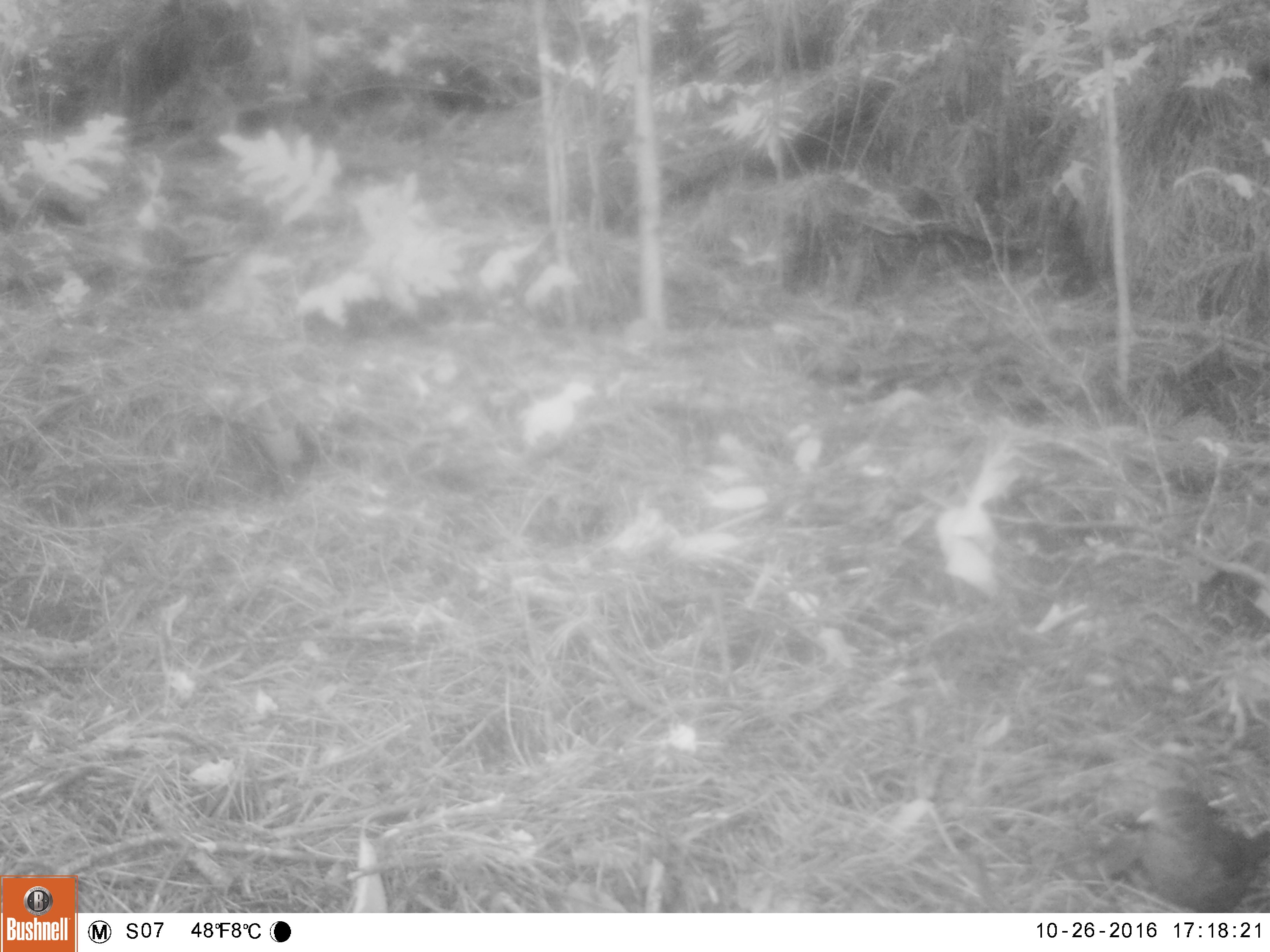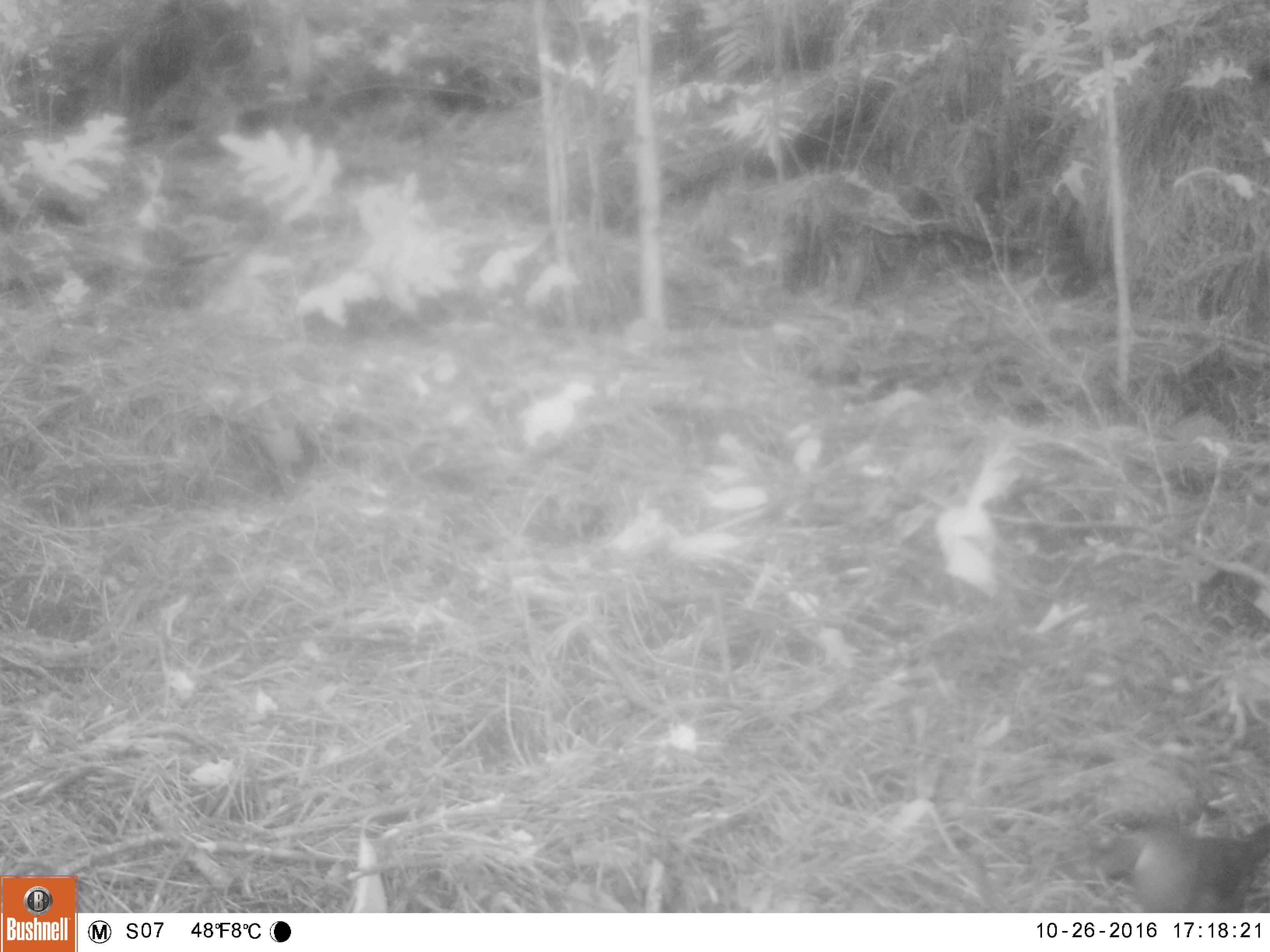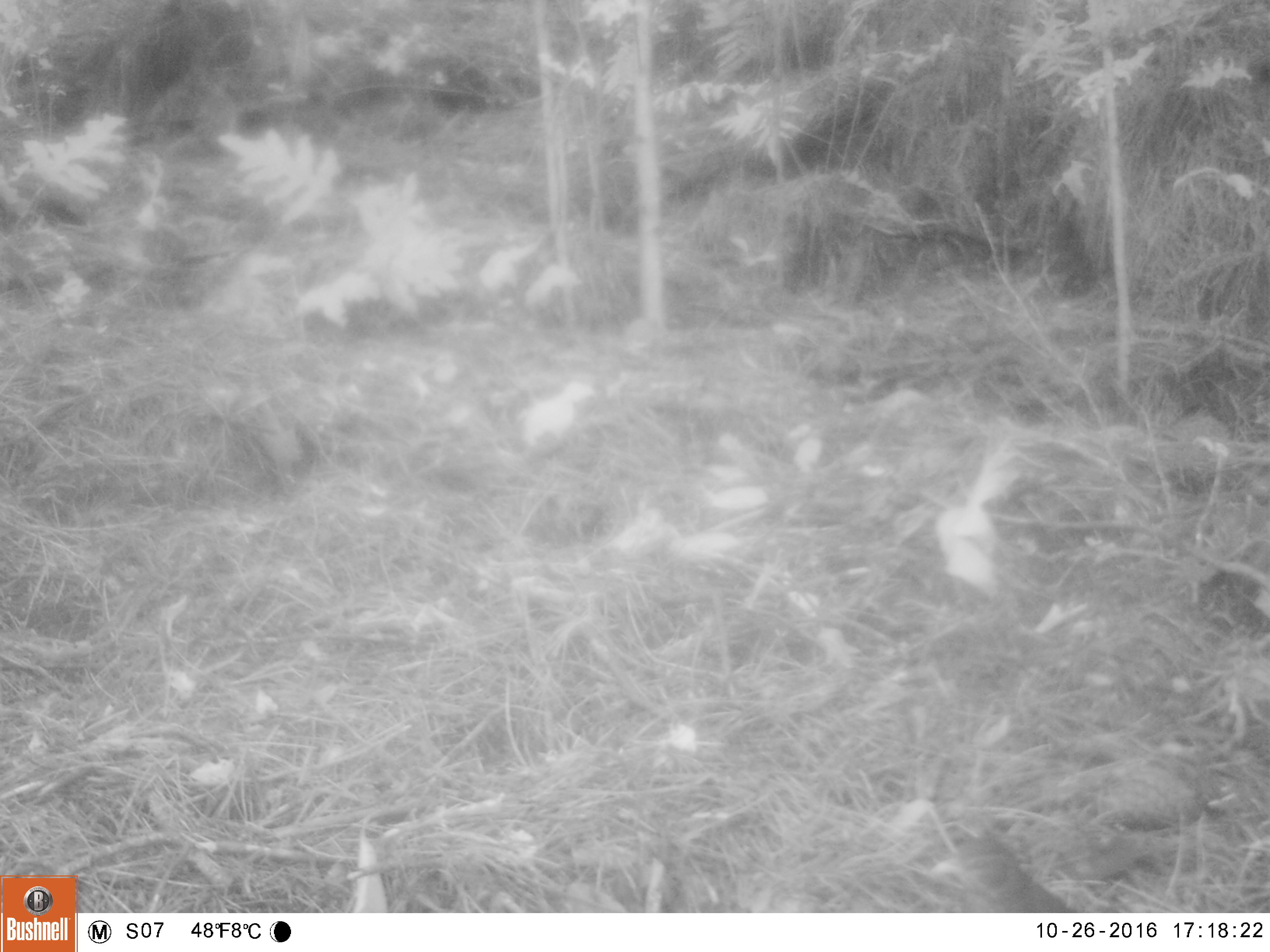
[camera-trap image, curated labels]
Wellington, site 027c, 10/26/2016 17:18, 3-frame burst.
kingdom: Animalia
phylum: Chordata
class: Aves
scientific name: Aves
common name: bird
Bird (Aves).